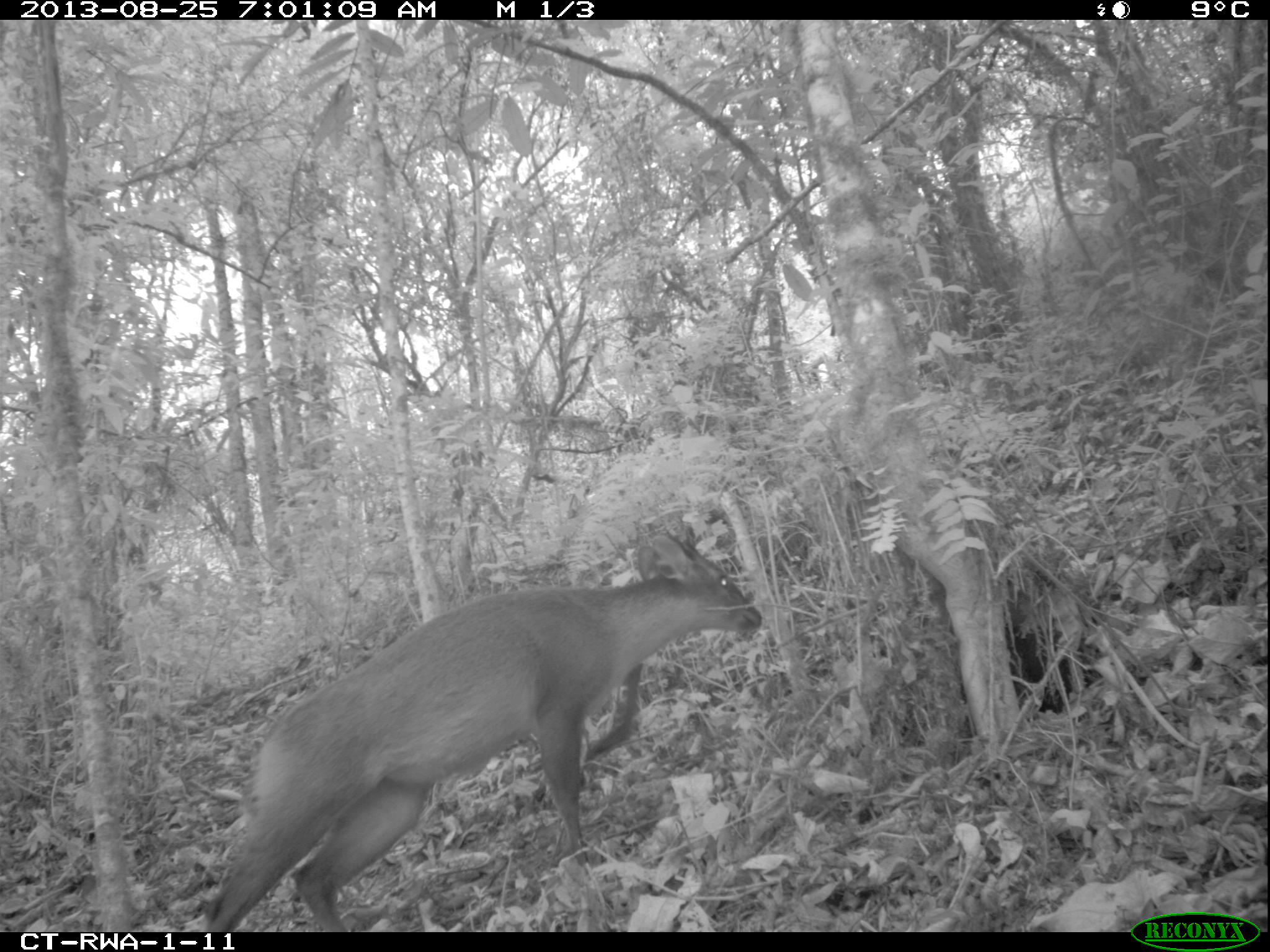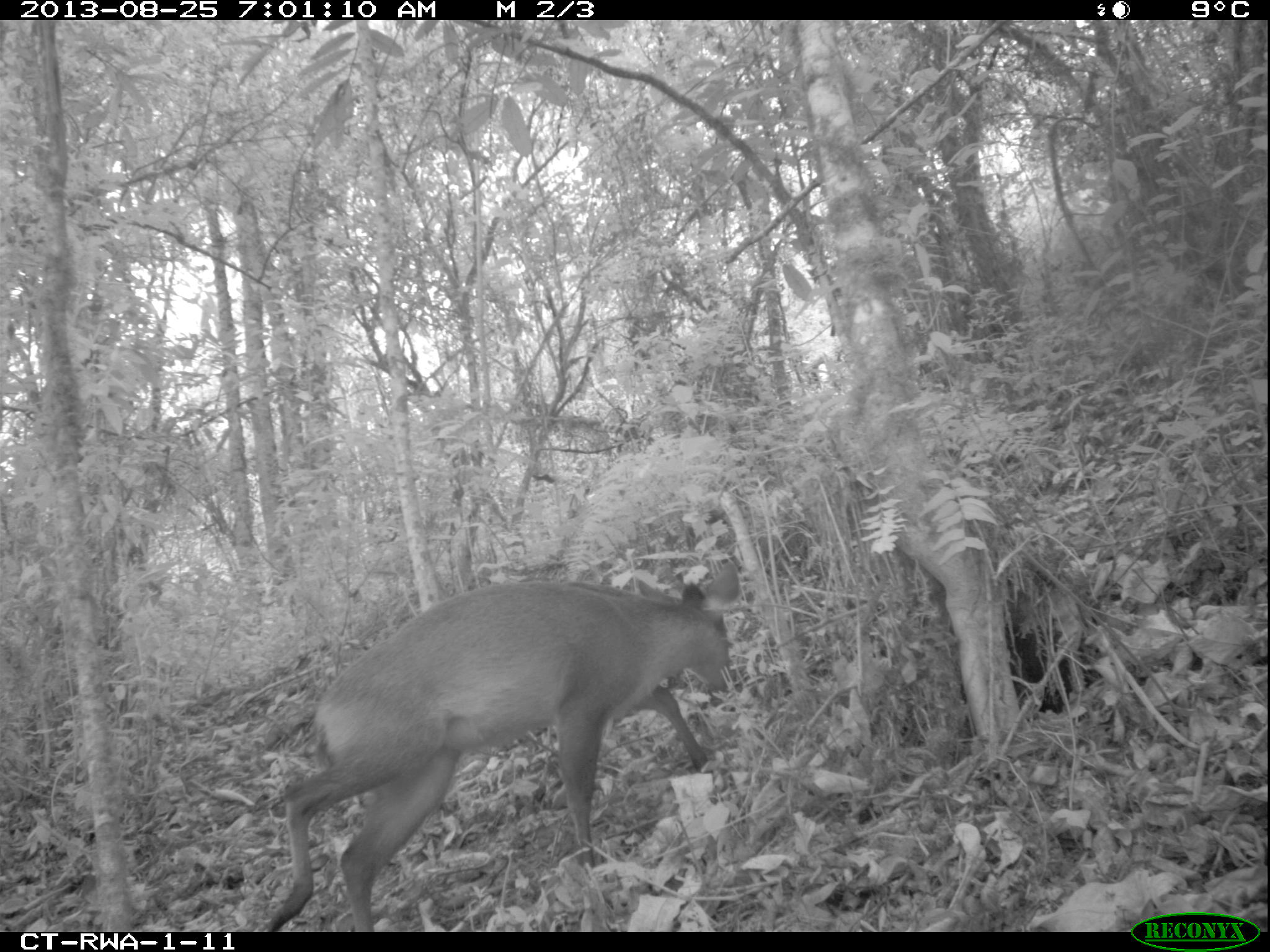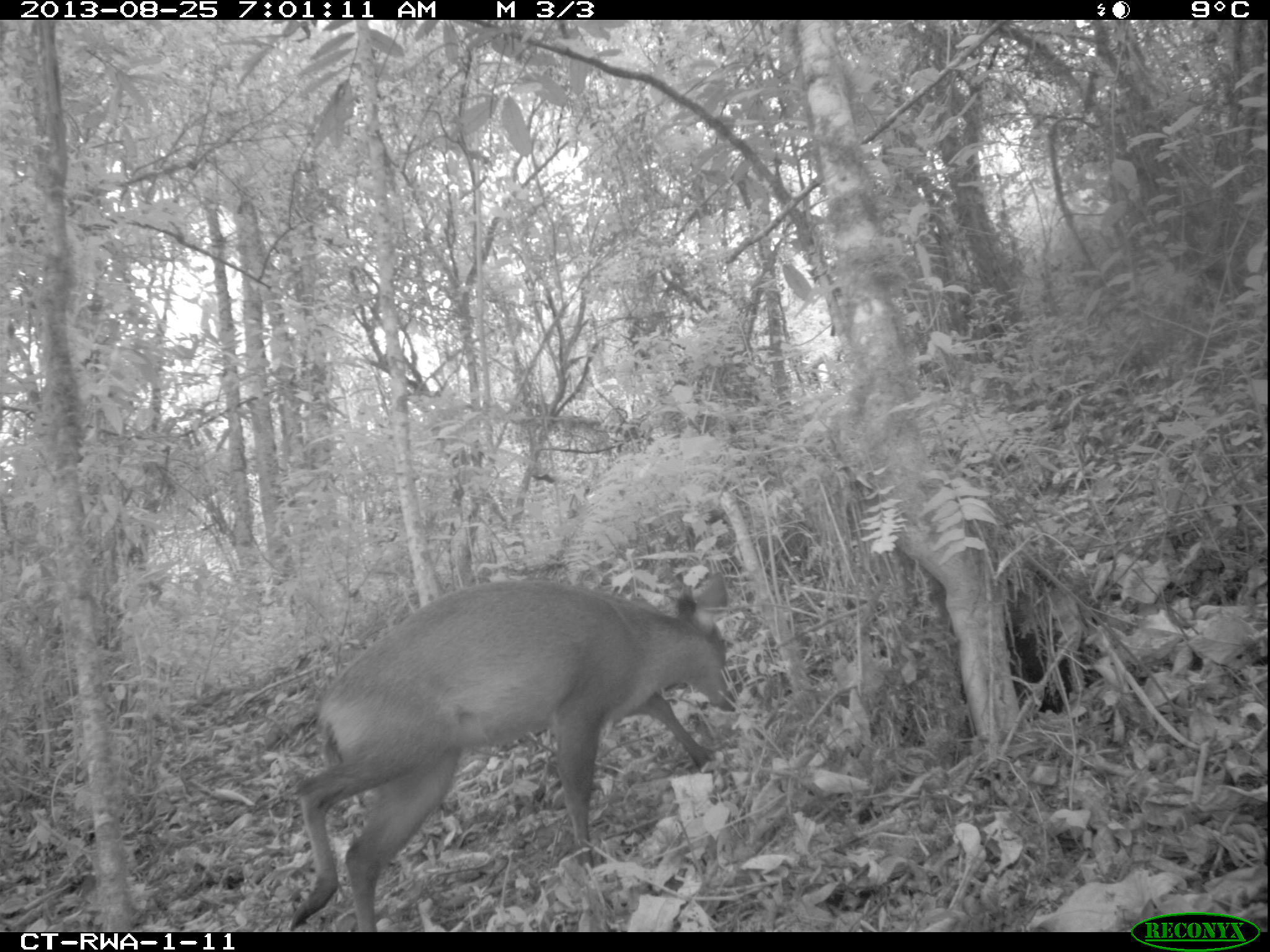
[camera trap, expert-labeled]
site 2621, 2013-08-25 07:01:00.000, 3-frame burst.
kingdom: Animalia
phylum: Chordata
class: Mammalia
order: Artiodactyla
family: Bovidae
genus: Cephalophus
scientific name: Cephalophus nigrifrons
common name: black-fronted duiker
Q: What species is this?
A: Cephalophus nigrifrons (black-fronted duiker).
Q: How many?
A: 1.